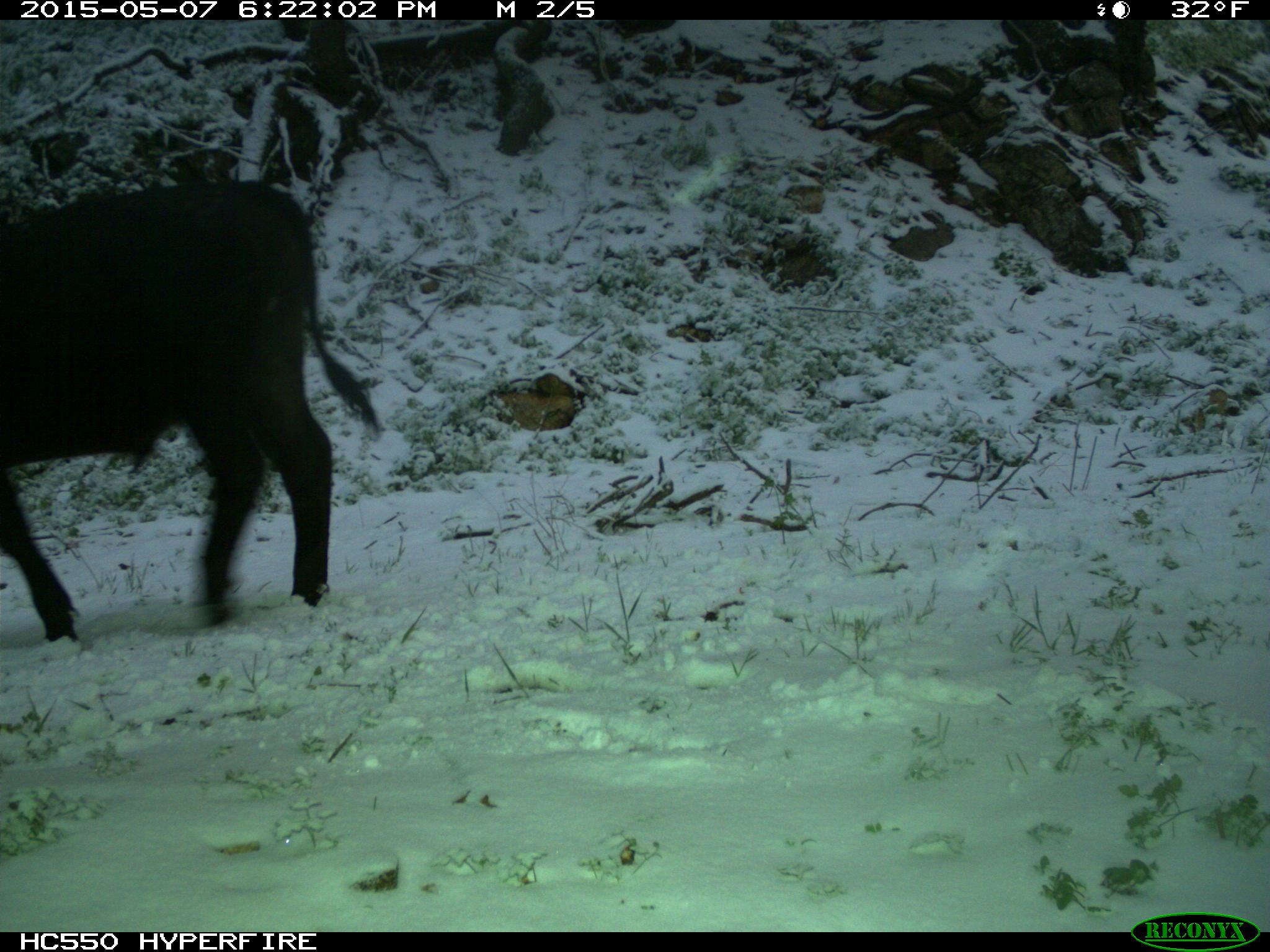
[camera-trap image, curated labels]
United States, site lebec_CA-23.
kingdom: Animalia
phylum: Chordata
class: Mammalia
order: Artiodactyla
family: Bovidae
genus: Bos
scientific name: Bos taurus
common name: domestic cow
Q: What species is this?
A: Bos taurus (domestic cow).